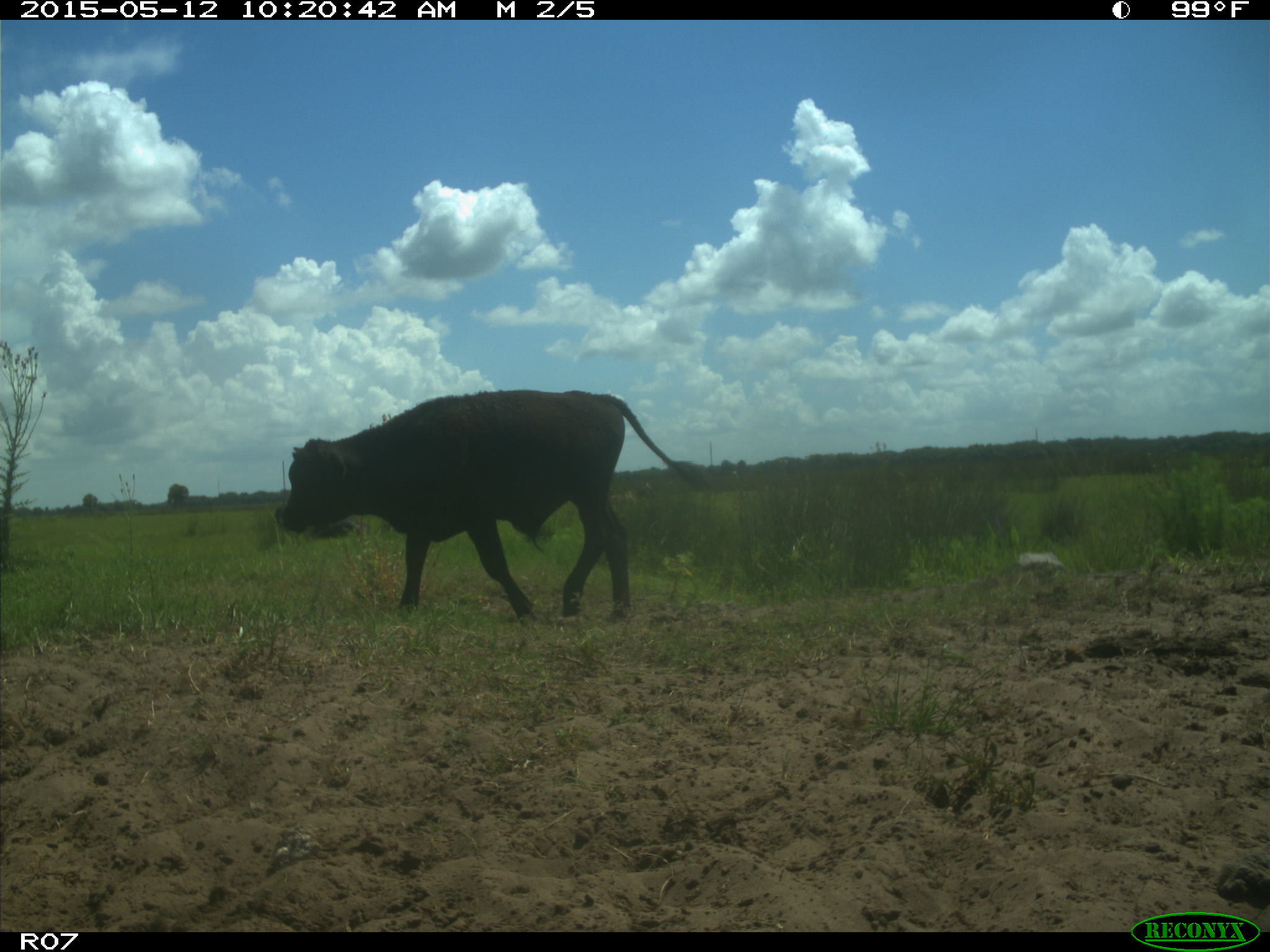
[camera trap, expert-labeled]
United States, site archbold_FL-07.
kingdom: Animalia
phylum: Chordata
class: Mammalia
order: Artiodactyla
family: Bovidae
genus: Bos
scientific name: Bos taurus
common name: domestic cow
Bos taurus (domestic cow).